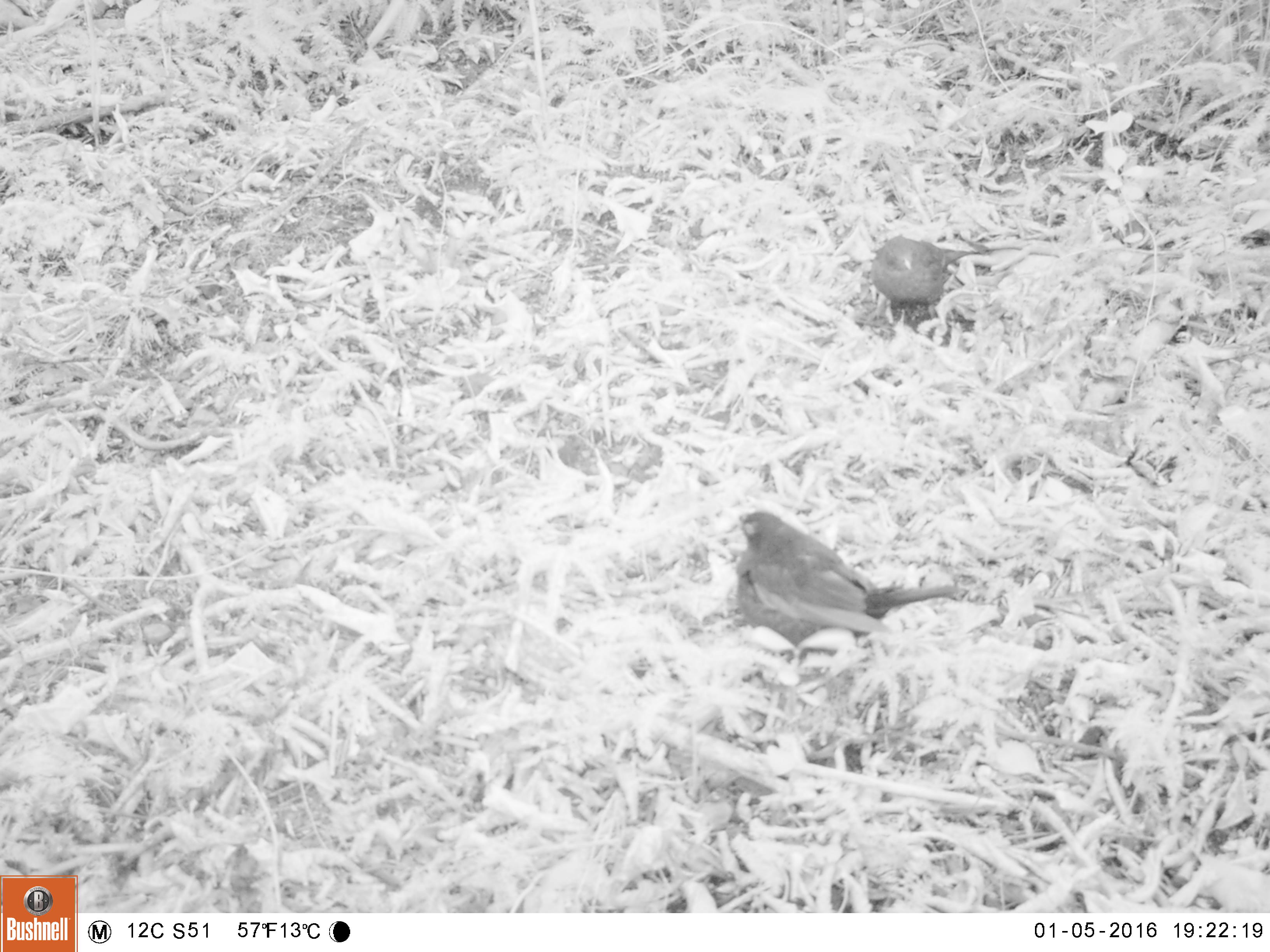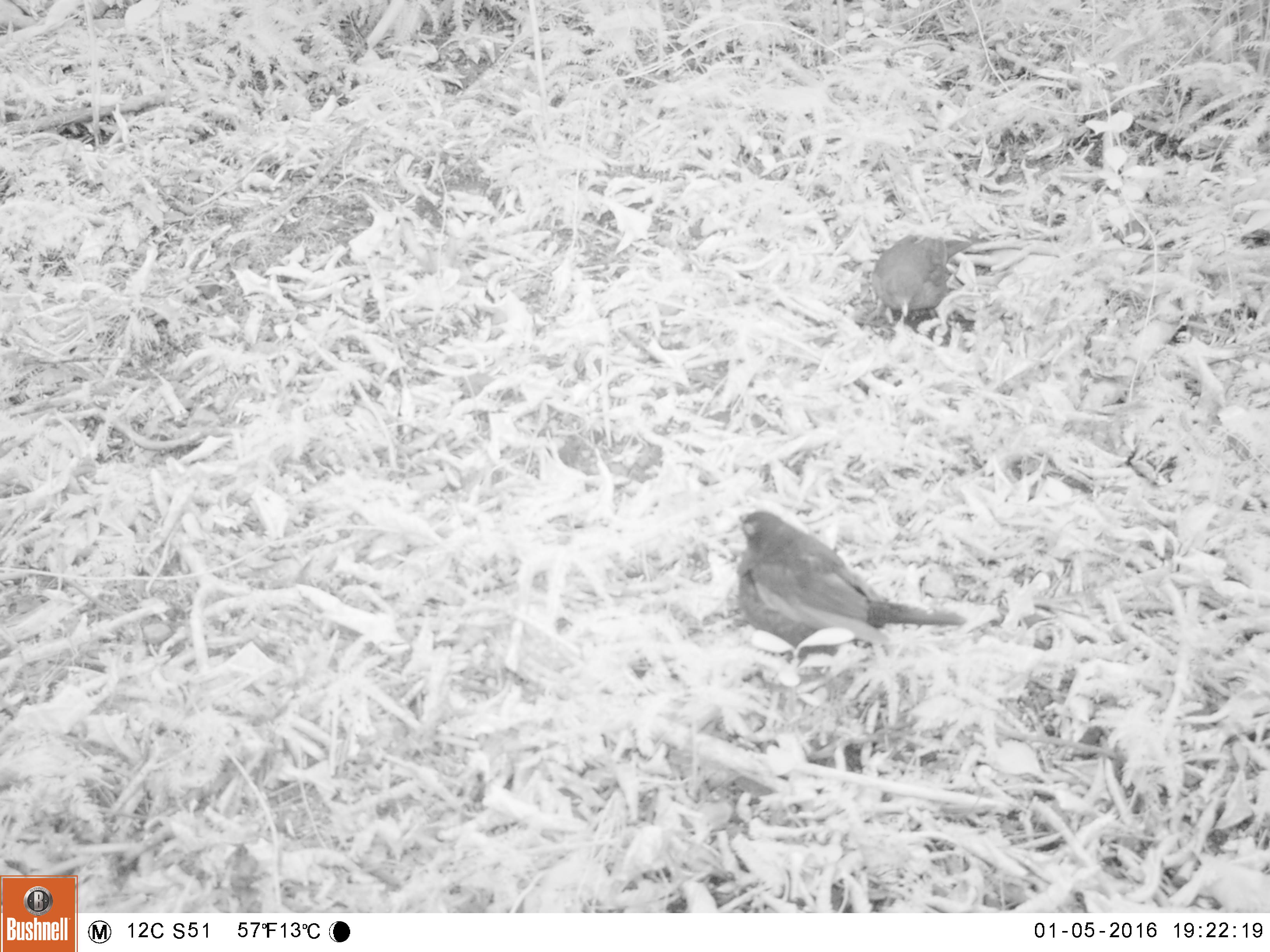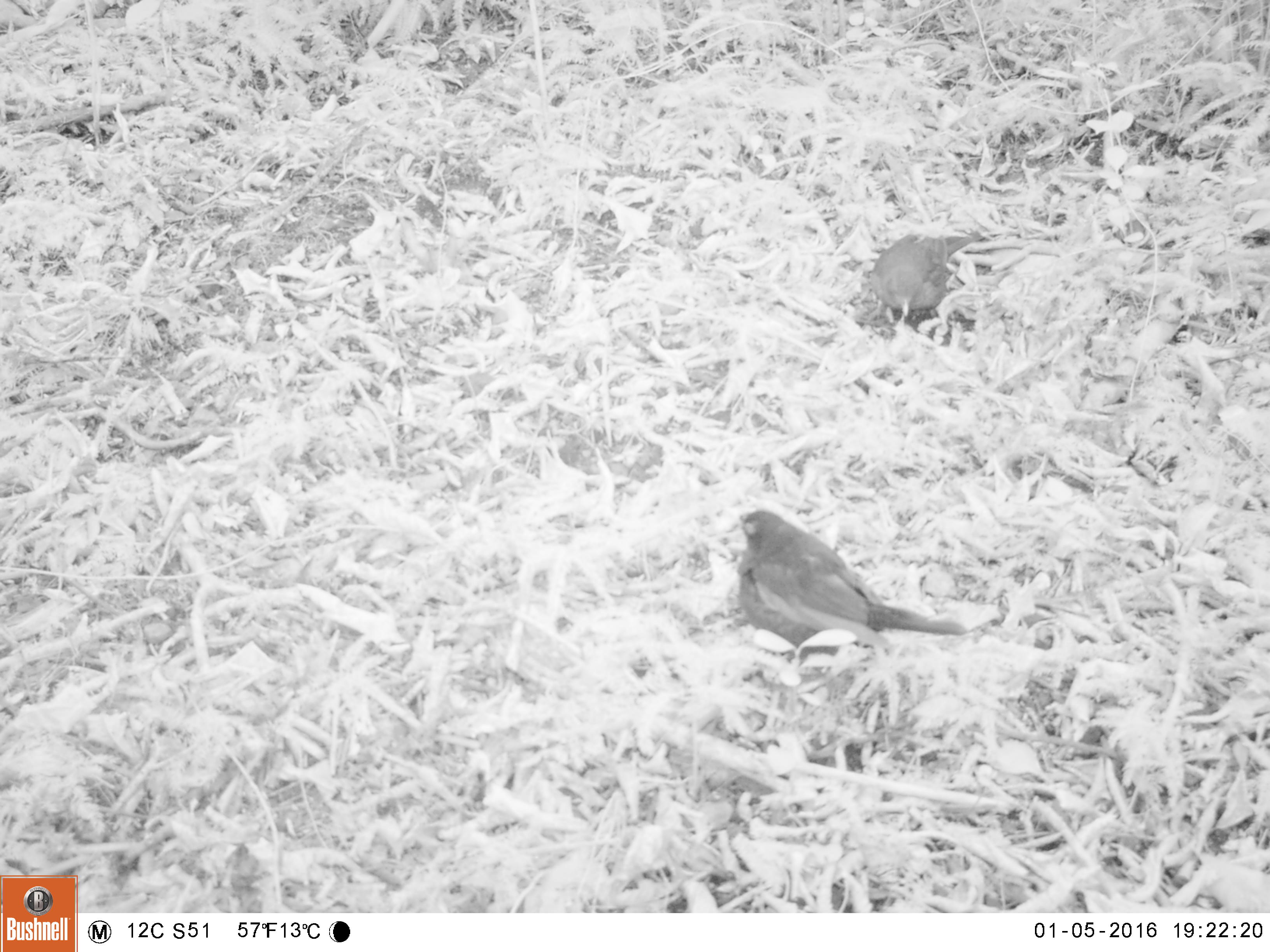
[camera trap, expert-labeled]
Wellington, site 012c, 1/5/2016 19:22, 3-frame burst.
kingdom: Animalia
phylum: Chordata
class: Aves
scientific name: Aves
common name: bird